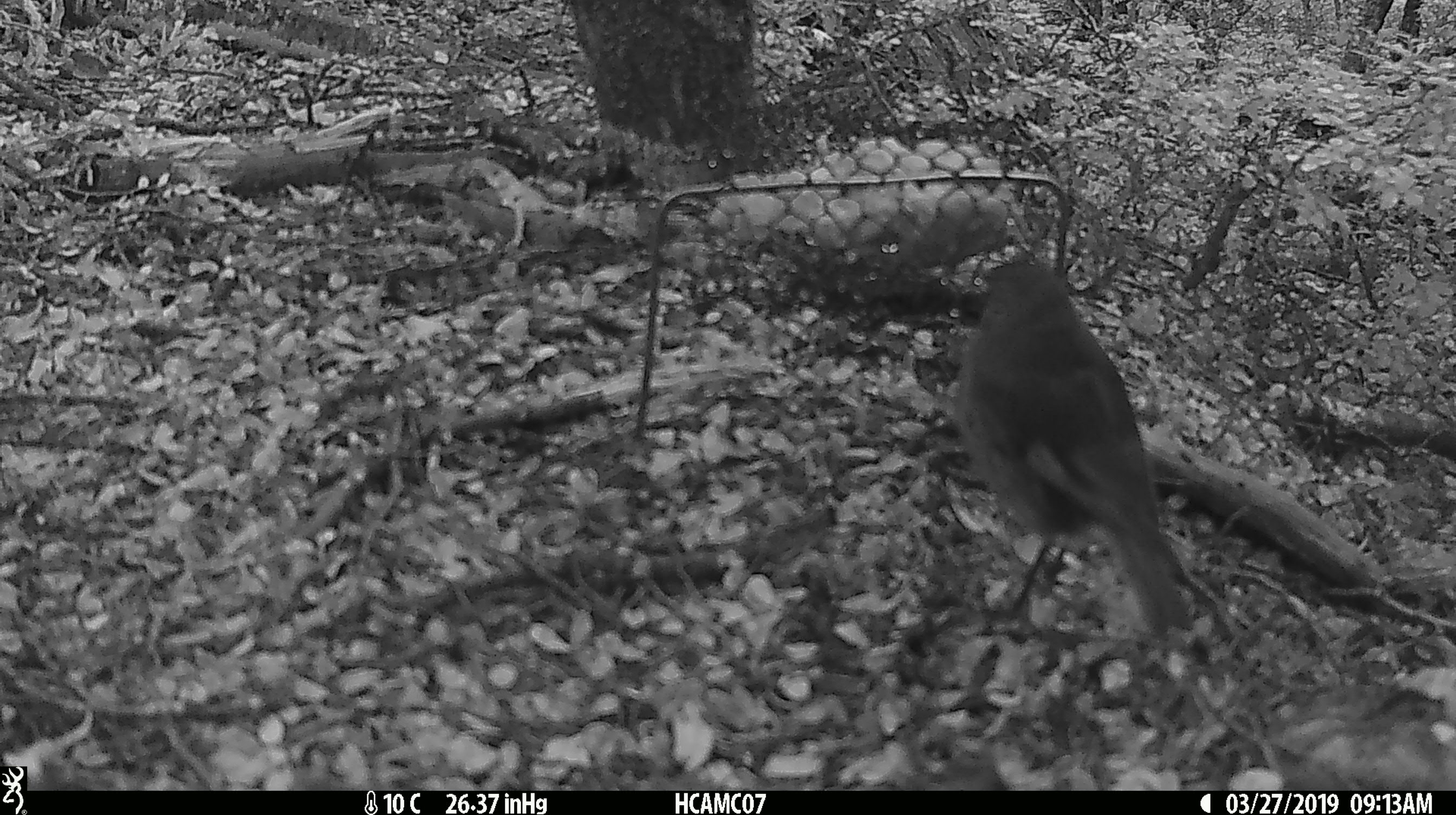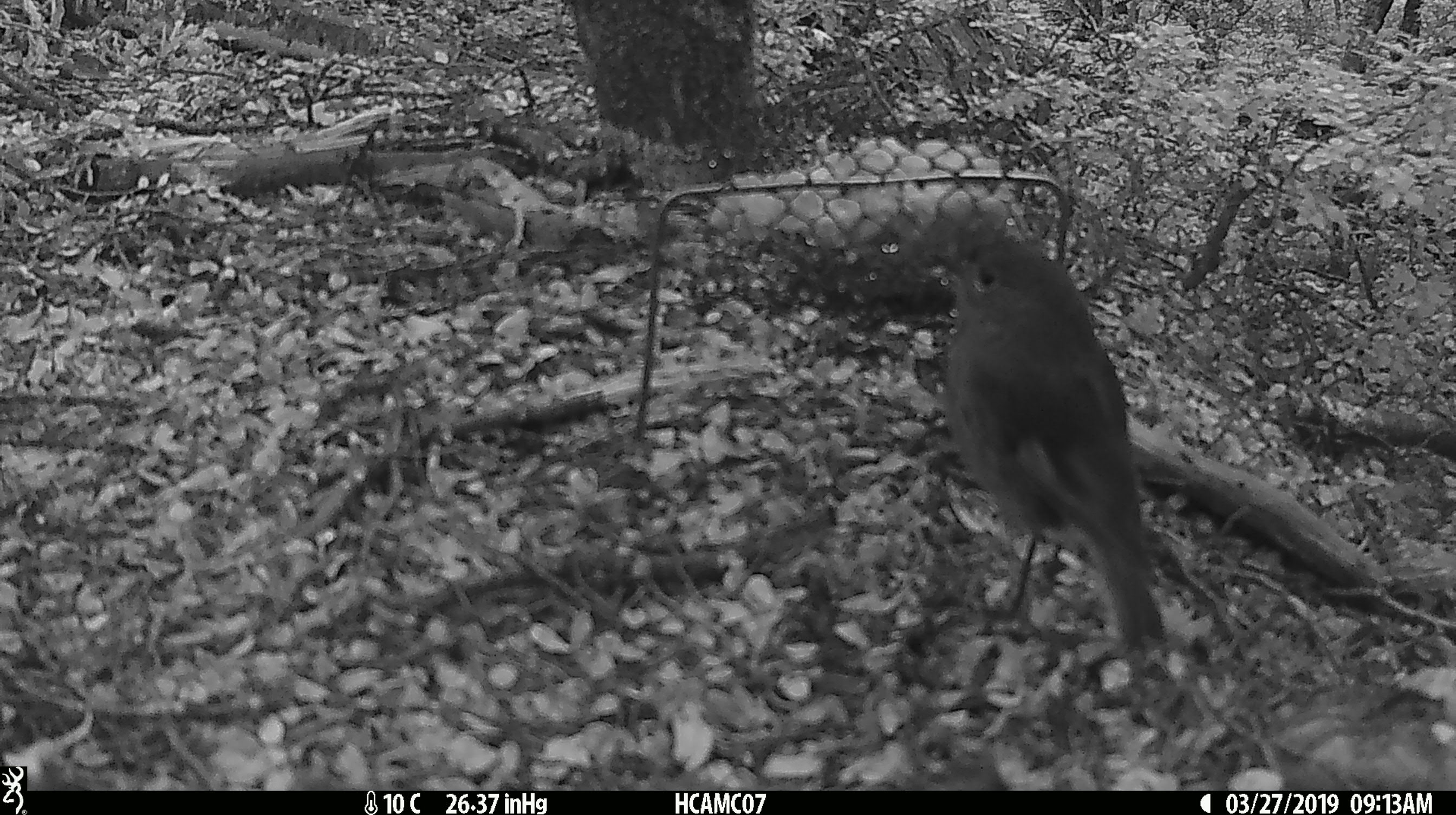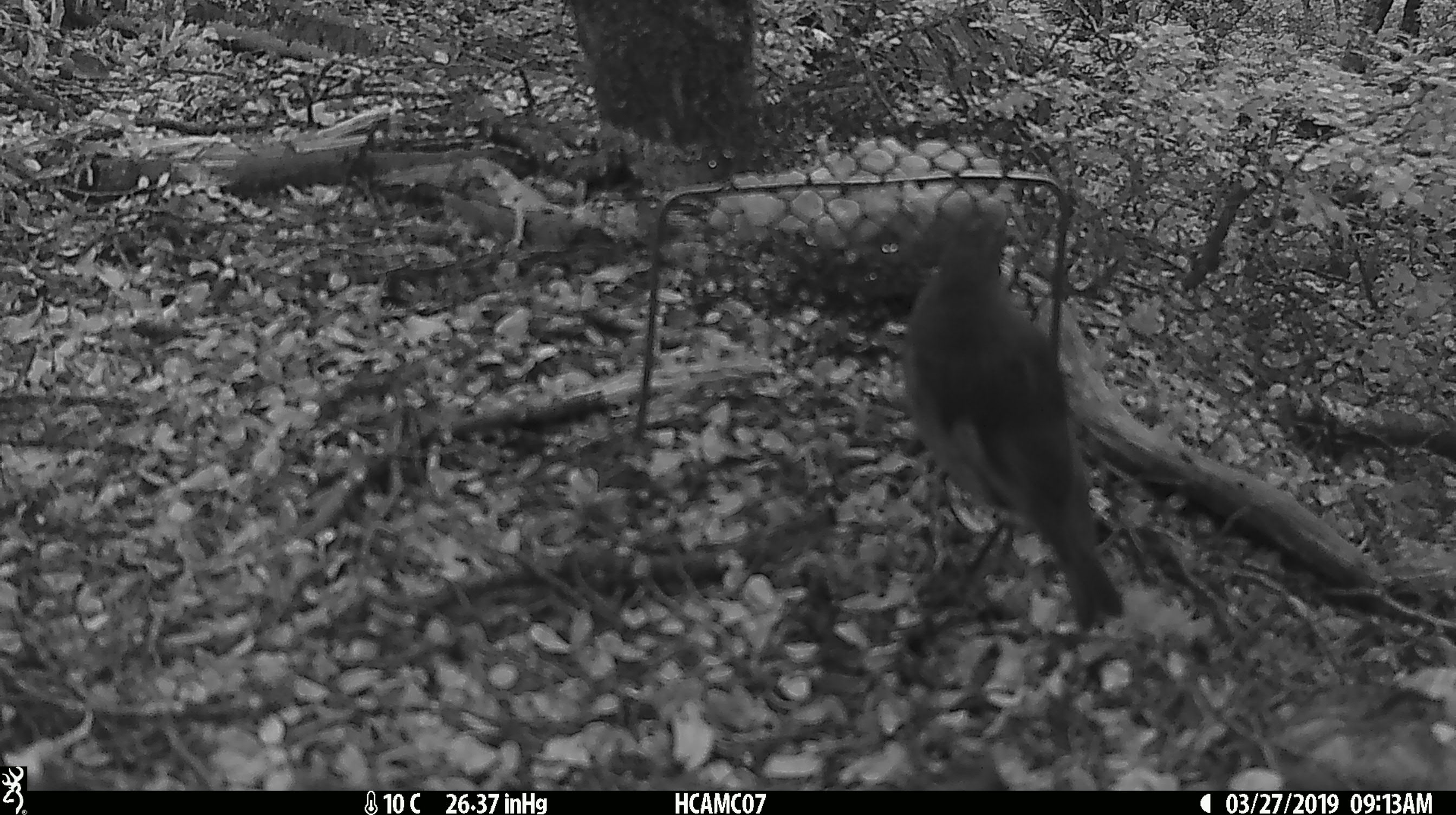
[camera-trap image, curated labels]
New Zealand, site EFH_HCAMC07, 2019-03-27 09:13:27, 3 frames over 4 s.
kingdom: Animalia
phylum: Chordata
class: Aves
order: Passeriformes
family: Petroicidae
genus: Petroica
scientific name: Petroica australis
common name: new zealand robin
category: robin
Robin (new zealand robin) (Petroica australis).